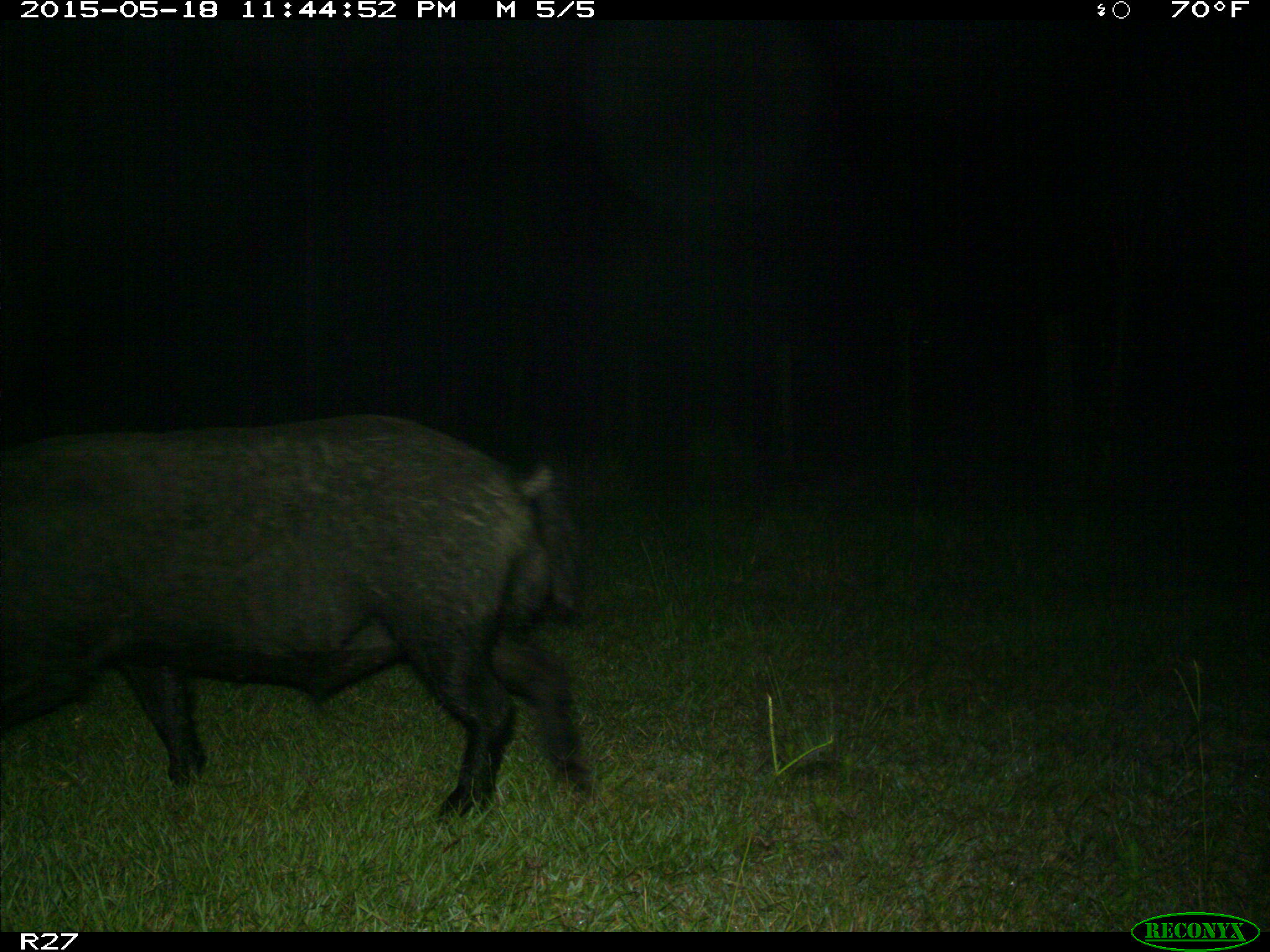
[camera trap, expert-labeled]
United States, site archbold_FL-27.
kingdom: Animalia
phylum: Chordata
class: Mammalia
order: Artiodactyla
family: Suidae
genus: Sus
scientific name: Sus scrofa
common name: wild boar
Sus scrofa (wild boar).